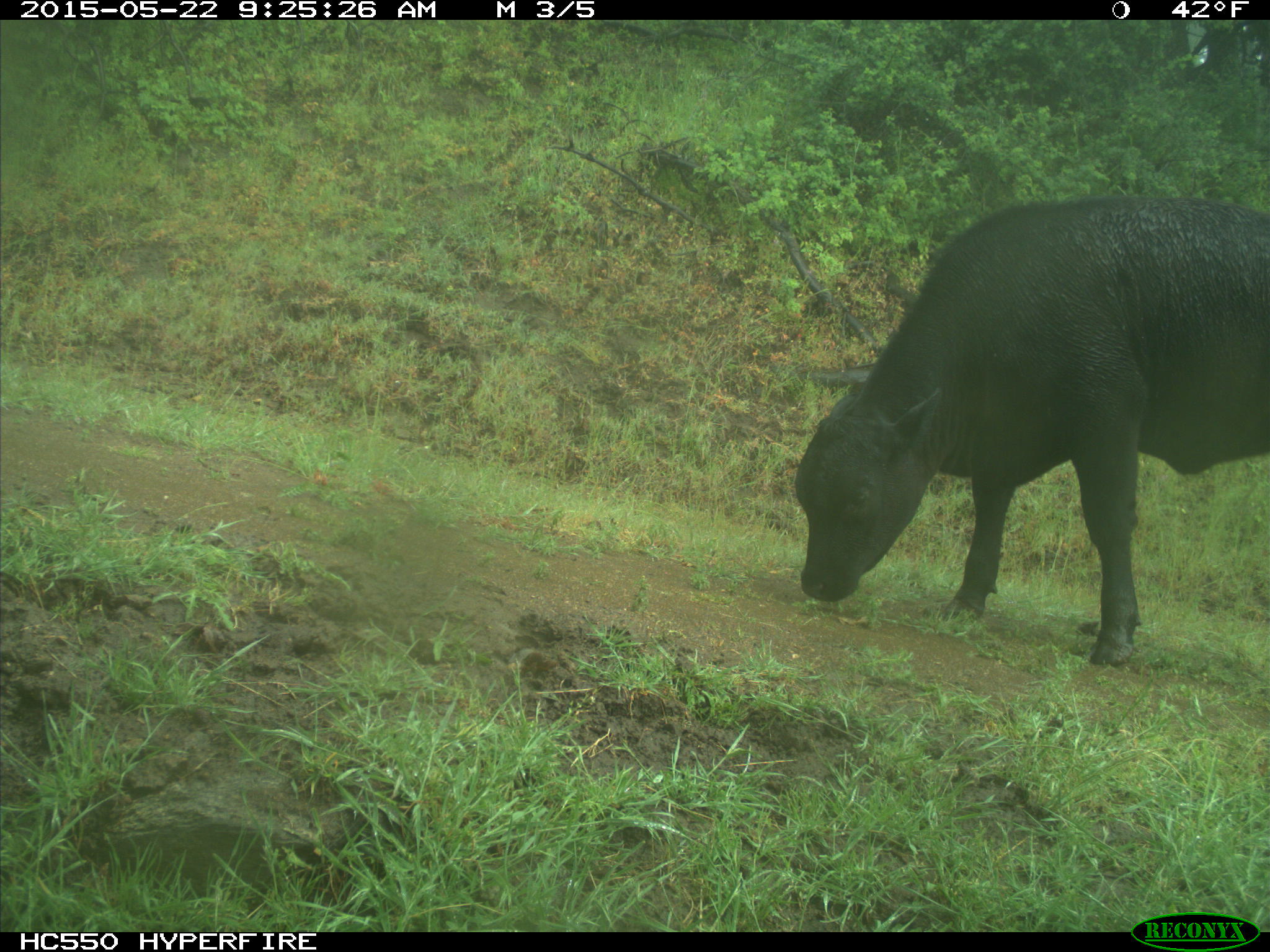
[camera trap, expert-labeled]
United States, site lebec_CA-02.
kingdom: Animalia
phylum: Chordata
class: Mammalia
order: Artiodactyla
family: Bovidae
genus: Bos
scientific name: Bos taurus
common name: domestic cow